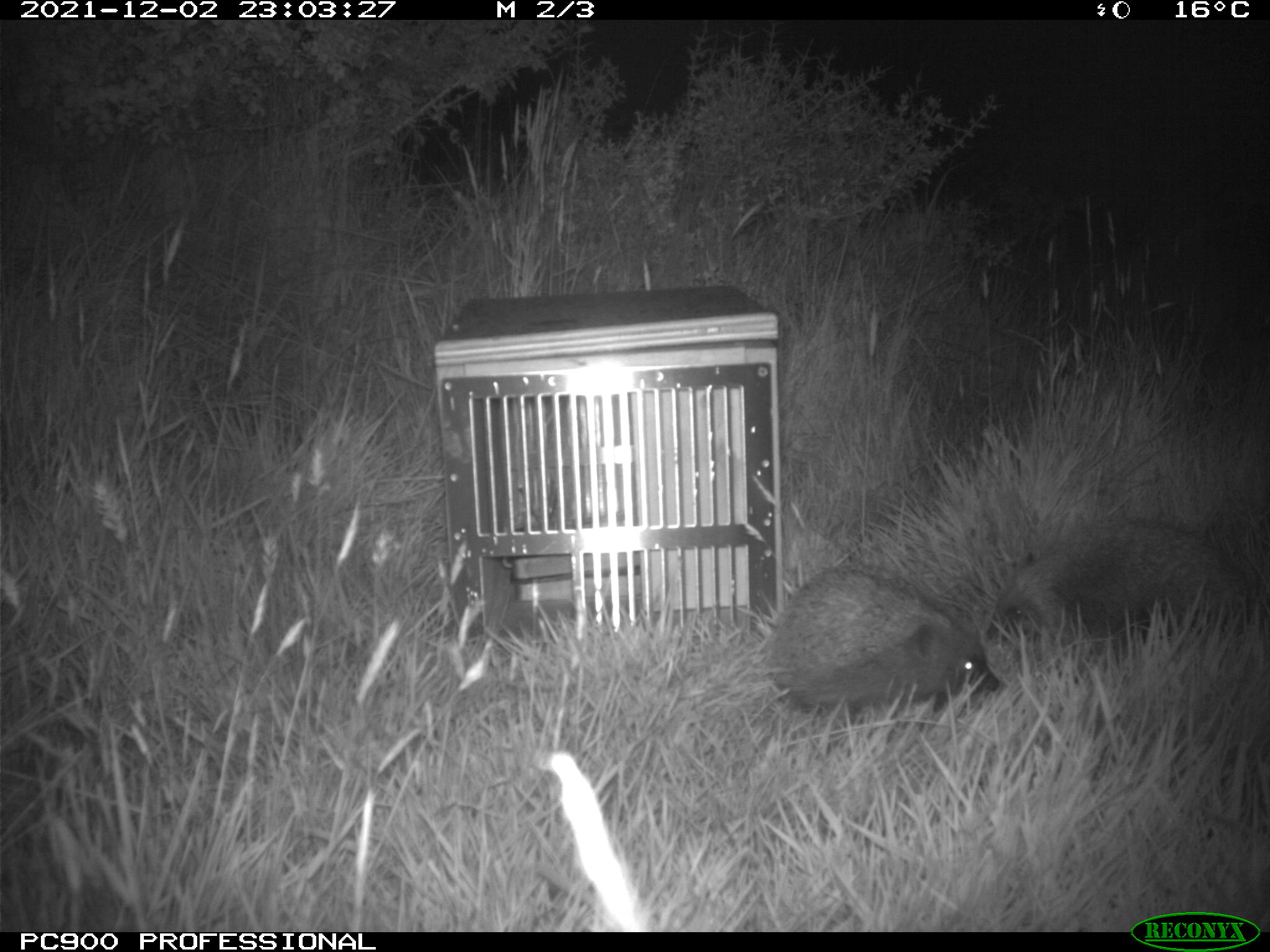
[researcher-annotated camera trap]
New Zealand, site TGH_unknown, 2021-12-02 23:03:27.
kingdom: Animalia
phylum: Chordata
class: Mammalia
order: Eulipotyphla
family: Erinaceidae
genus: Erinaceus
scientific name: Erinaceus europaeus europaeus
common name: european hedgehog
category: hedgehog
Hedgehog (european hedgehog) (Erinaceus europaeus europaeus).